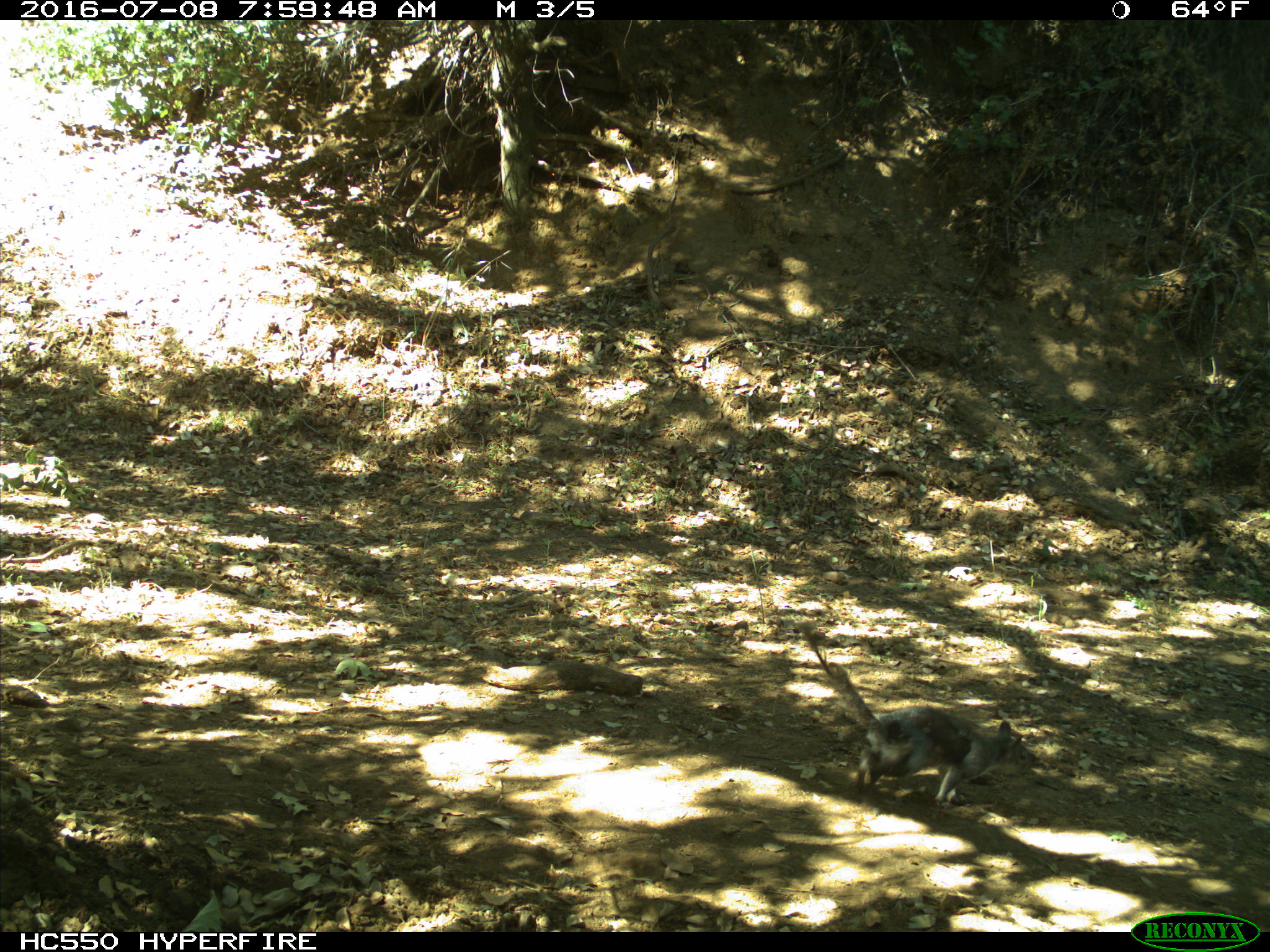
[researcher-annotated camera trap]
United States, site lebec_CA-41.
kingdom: Animalia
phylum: Chordata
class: Mammalia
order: Rodentia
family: Sciuridae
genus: Sciurus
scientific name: Sciurus carolinensis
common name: eastern gray squirrel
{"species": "Sciurus carolinensis (eastern gray squirrel)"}